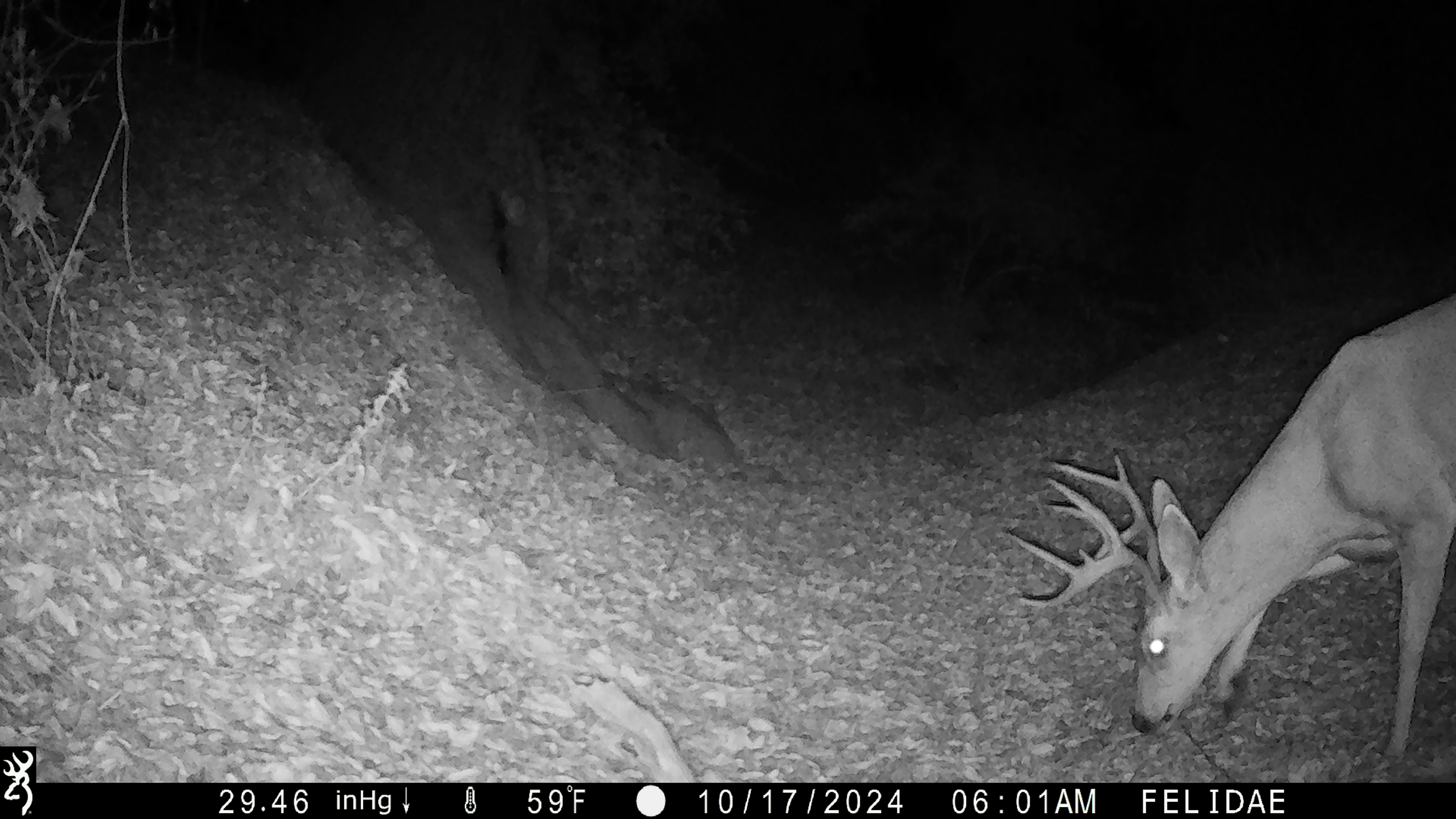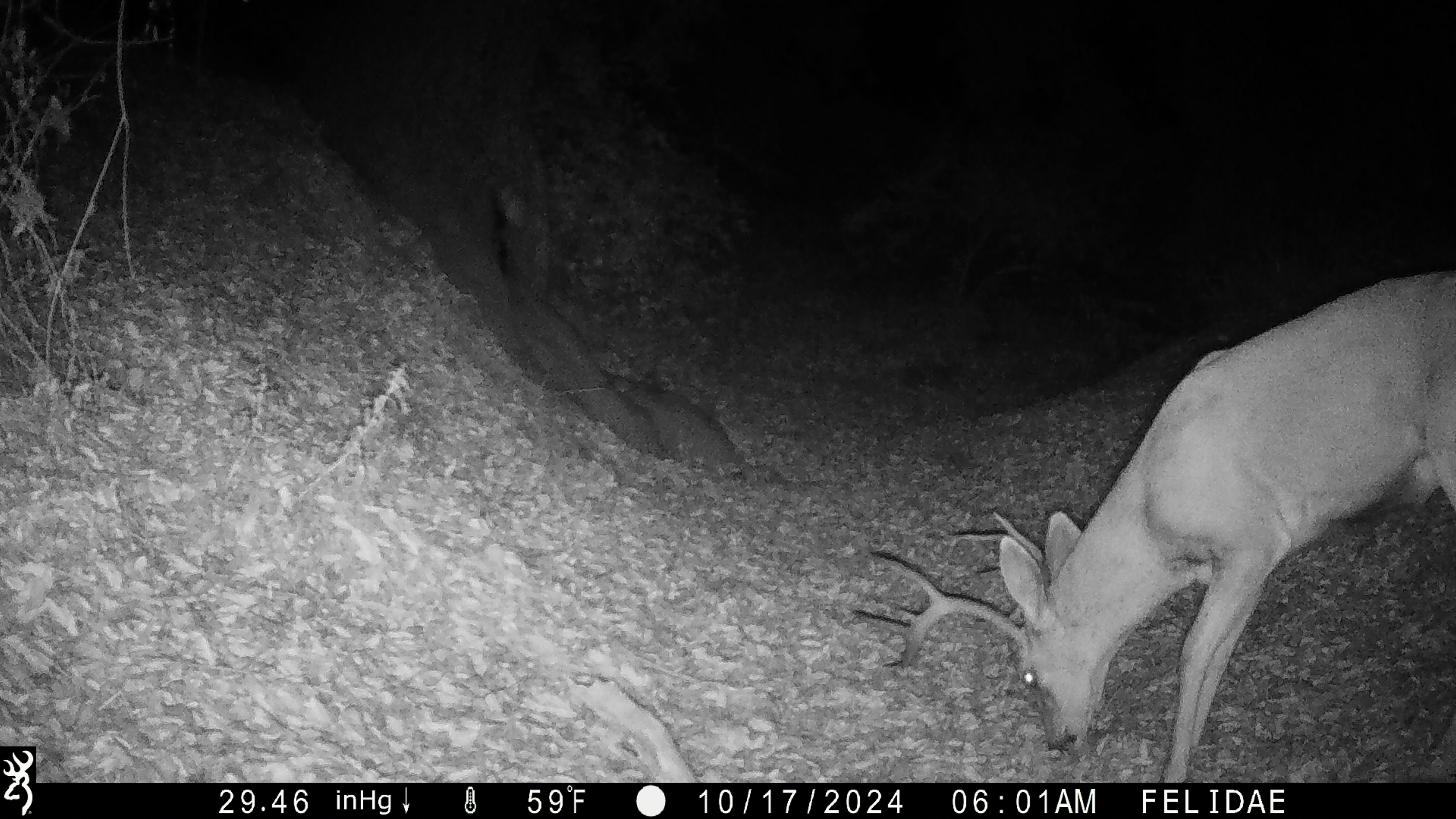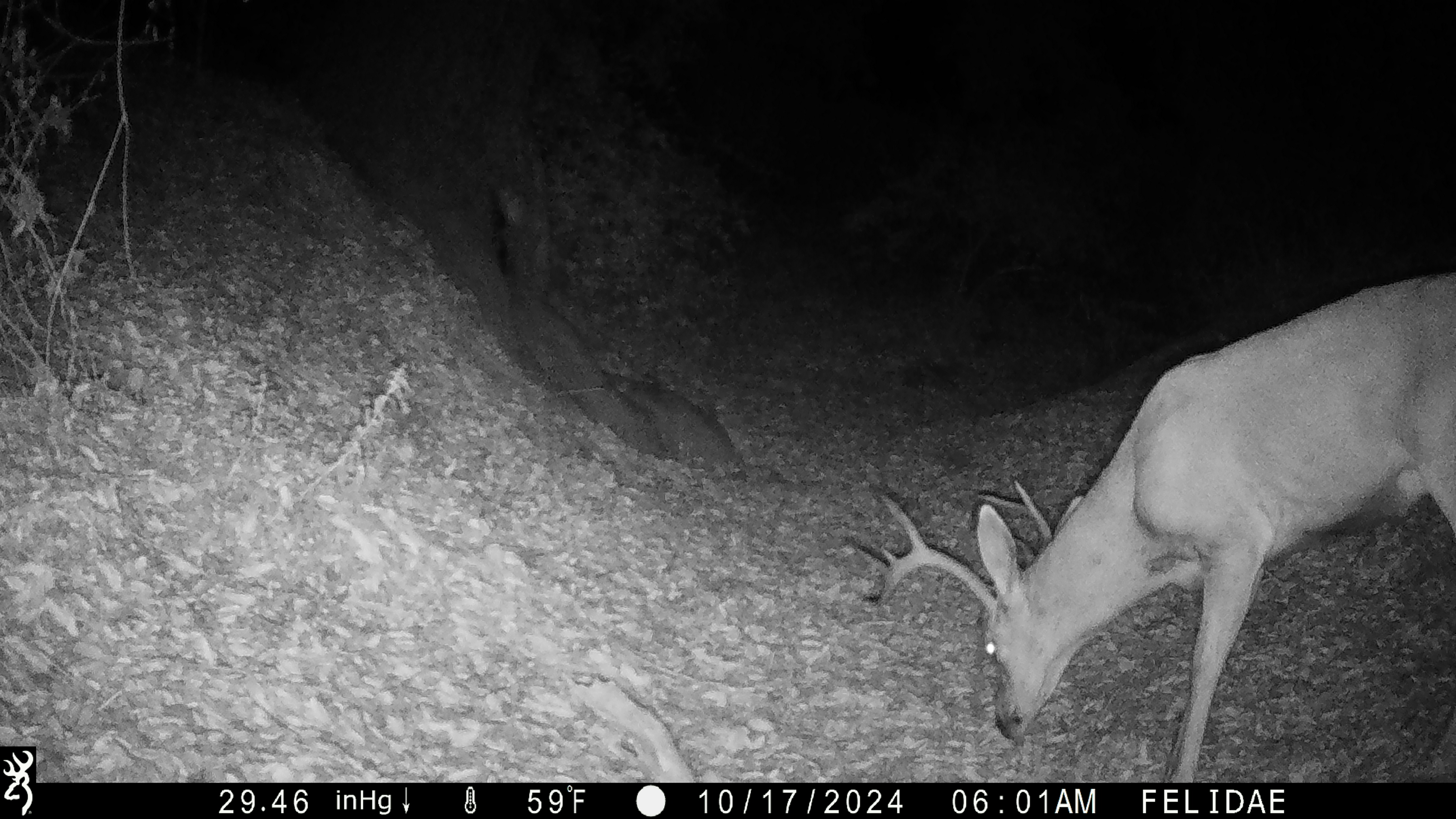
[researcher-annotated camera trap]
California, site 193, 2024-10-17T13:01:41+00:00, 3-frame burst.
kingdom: Animalia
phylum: Chordata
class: Mammalia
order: Artiodactyla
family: Cervidae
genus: Odocoileus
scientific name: Odocoileus hemionus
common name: mule deer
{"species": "mule deer (Odocoileus hemionus)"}